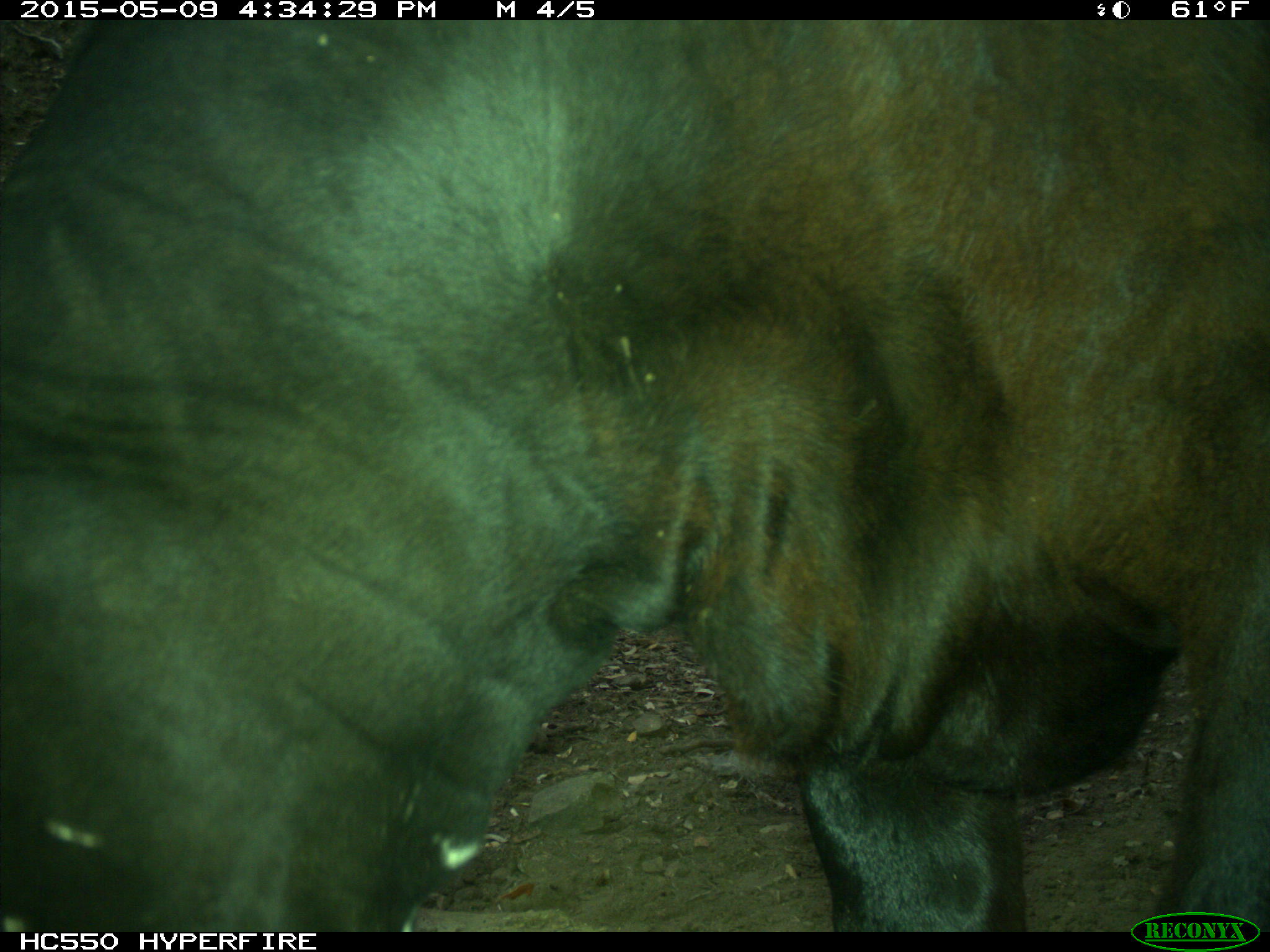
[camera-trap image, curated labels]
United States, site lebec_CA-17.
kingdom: Animalia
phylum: Chordata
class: Mammalia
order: Artiodactyla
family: Bovidae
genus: Bos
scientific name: Bos taurus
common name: domestic cow